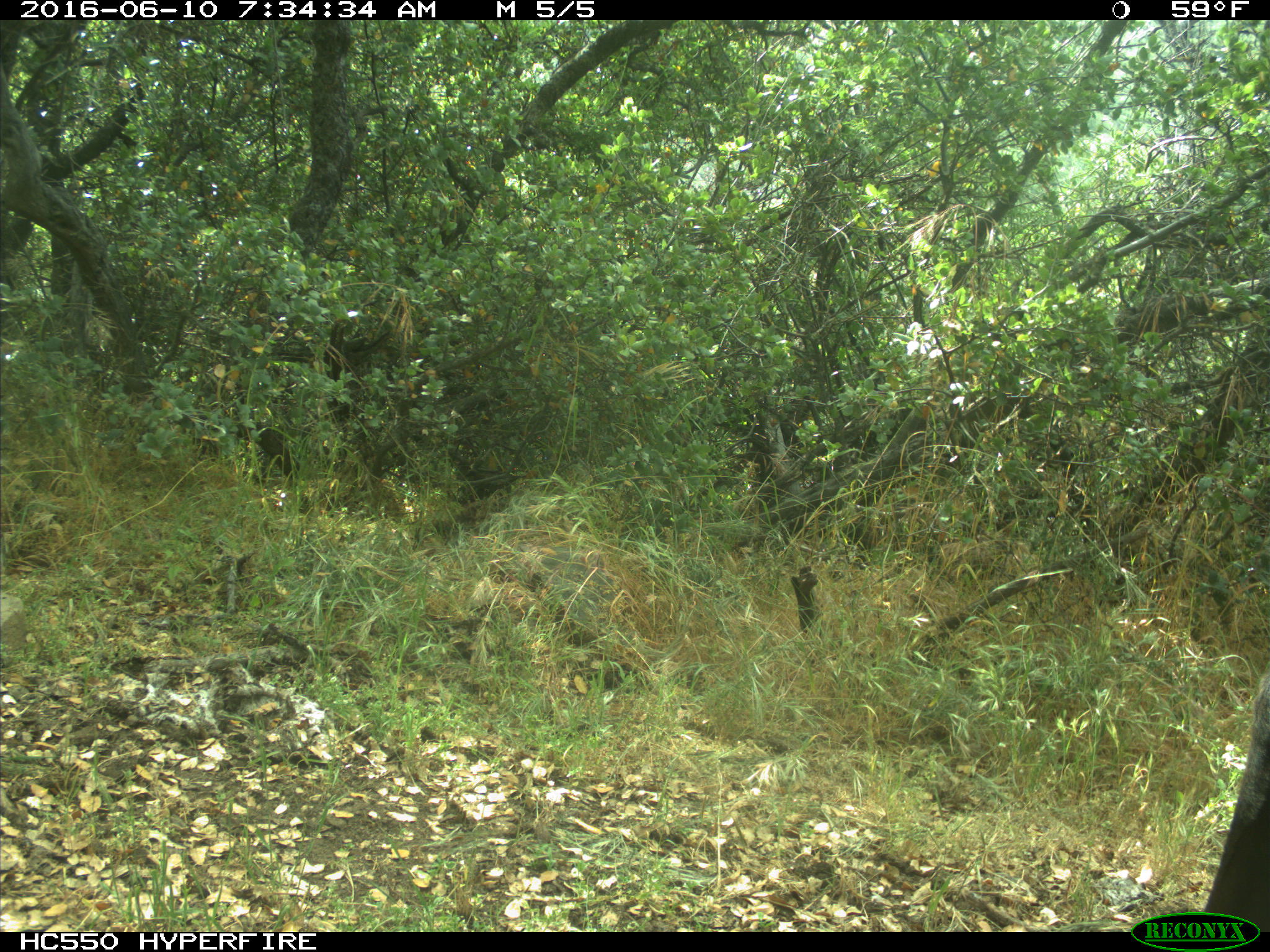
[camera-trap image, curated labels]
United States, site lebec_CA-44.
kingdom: Animalia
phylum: Chordata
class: Mammalia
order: Artiodactyla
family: Bovidae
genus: Bos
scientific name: Bos taurus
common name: domestic cow